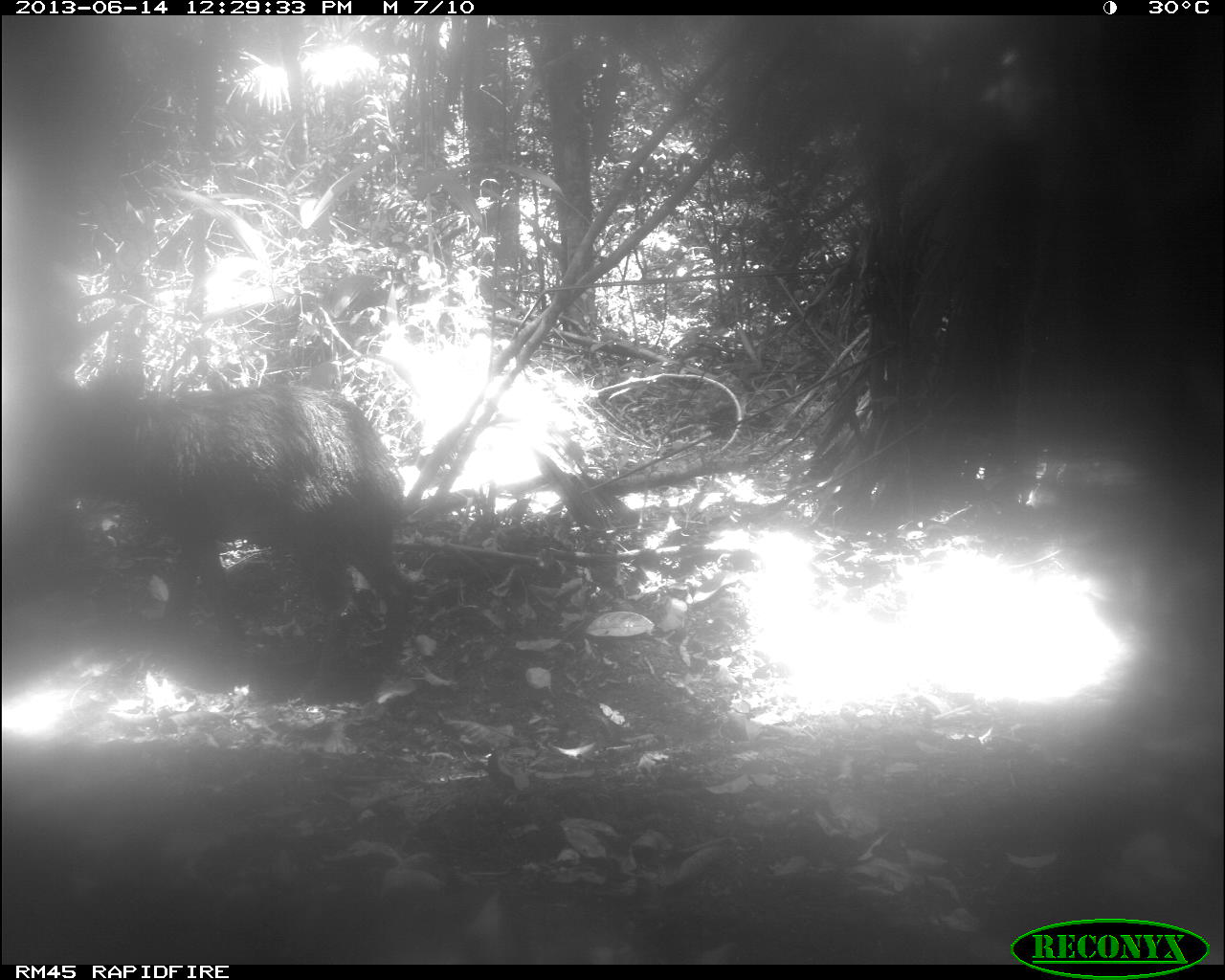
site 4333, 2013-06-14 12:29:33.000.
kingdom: Animalia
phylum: Chordata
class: Mammalia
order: Artiodactyla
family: Tayassuidae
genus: Tayassu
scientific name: Tayassu pecari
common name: white-lipped peccary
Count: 1.